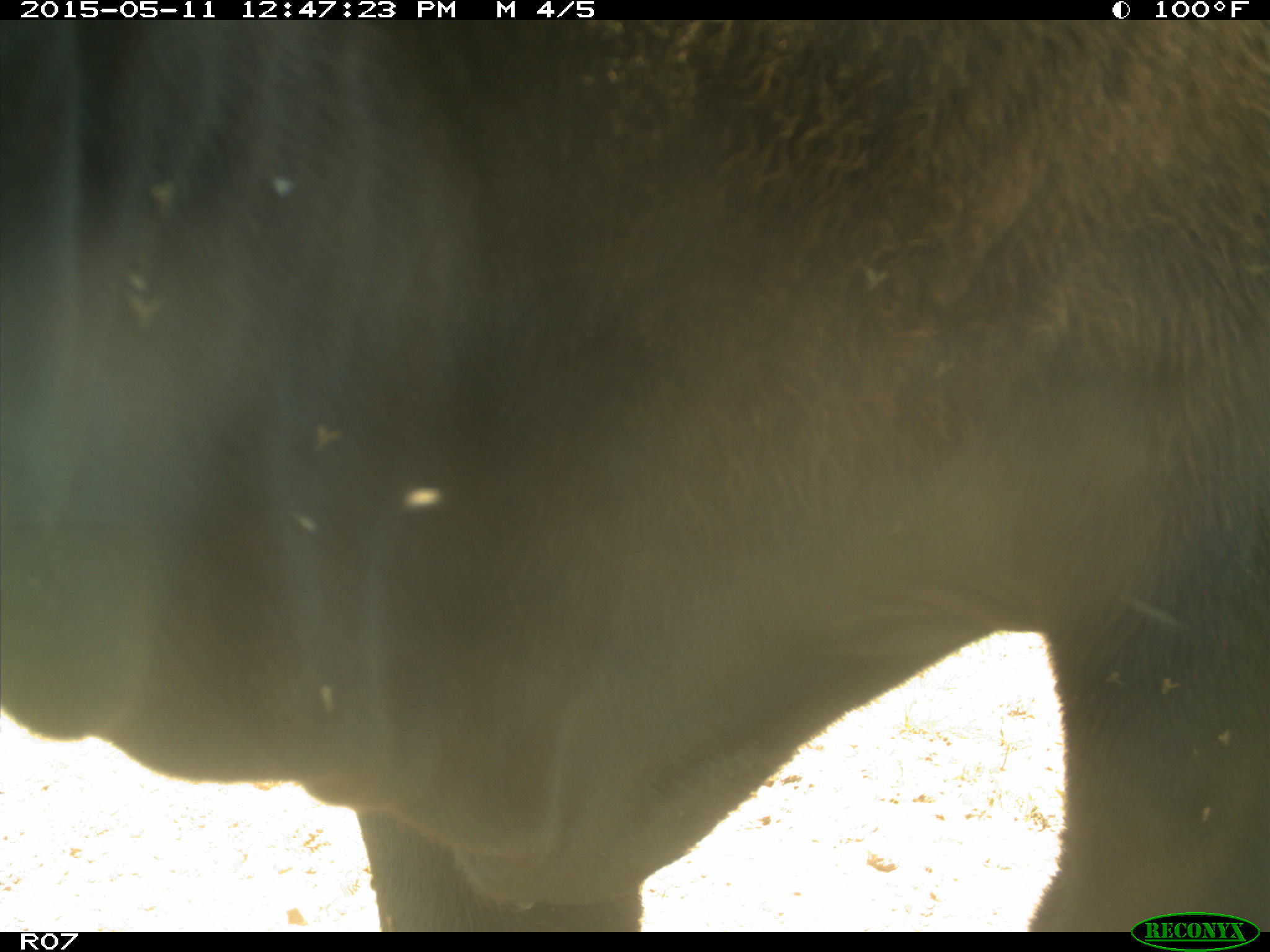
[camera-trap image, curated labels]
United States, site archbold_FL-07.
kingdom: Animalia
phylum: Chordata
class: Mammalia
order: Artiodactyla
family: Bovidae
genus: Bos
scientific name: Bos taurus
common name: domestic cow